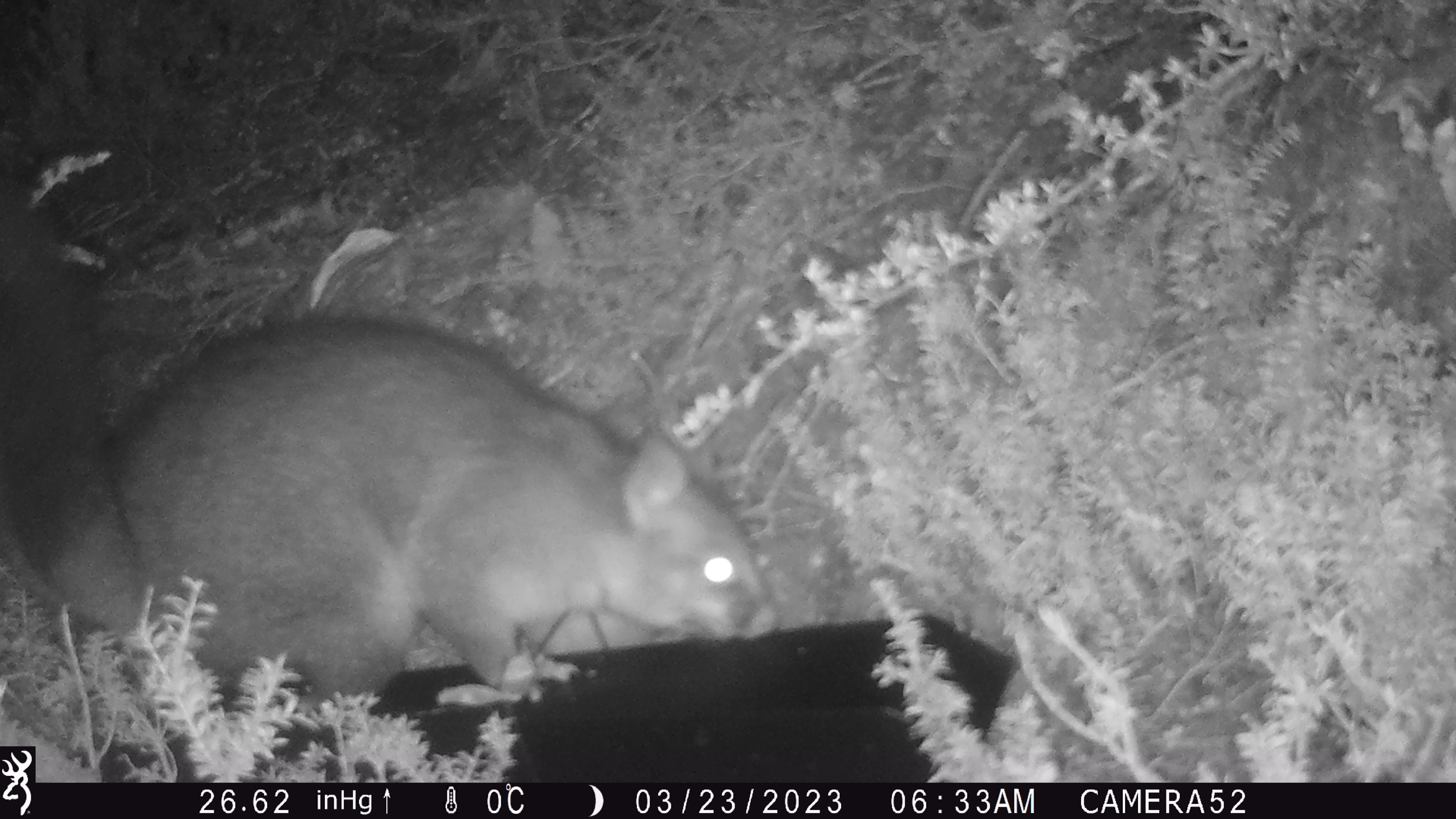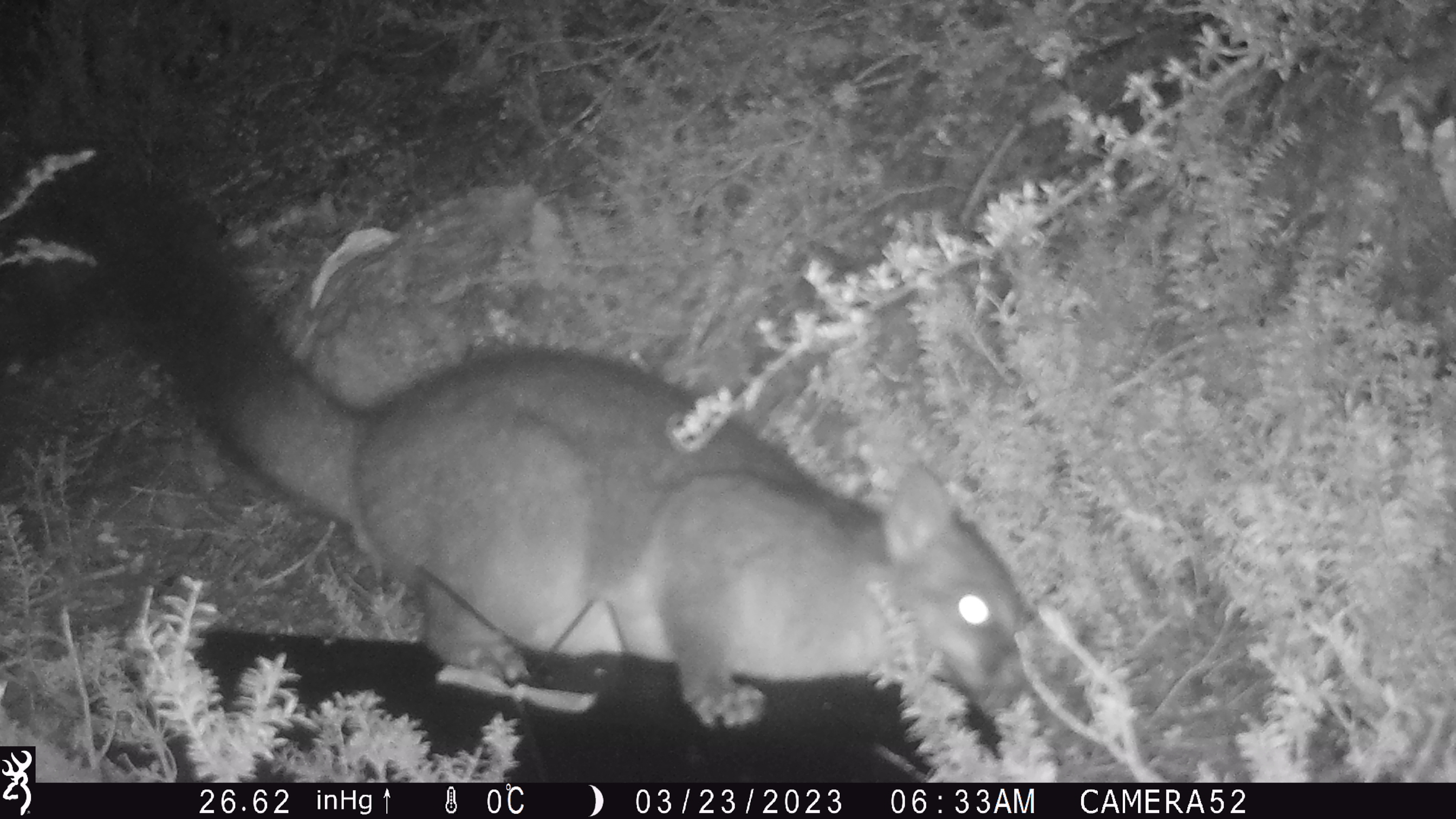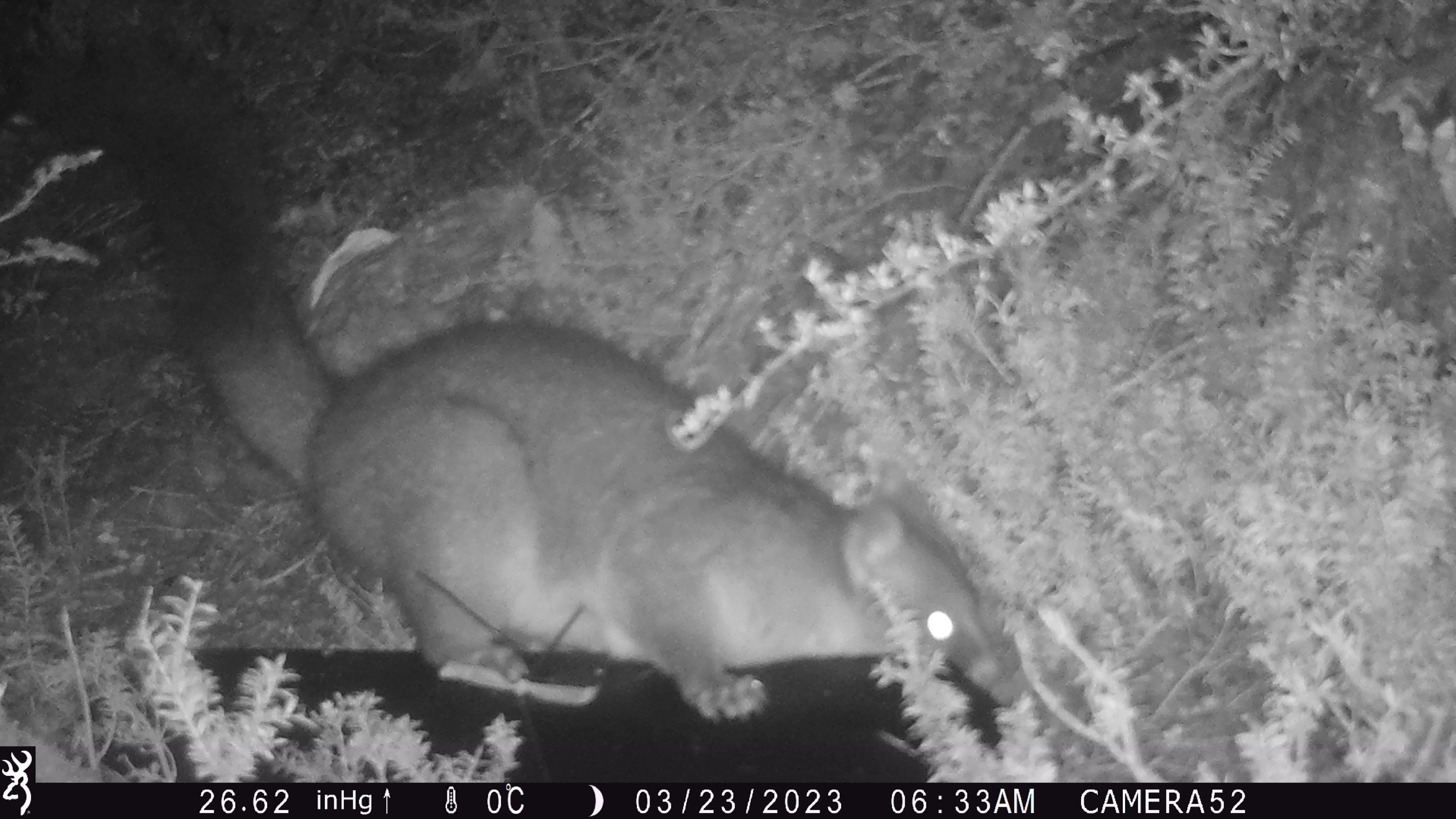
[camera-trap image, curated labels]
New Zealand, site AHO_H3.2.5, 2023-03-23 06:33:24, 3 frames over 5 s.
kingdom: Animalia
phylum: Chordata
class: Mammalia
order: Carnivora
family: Mustelidae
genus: Mustela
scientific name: Mustela erminea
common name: stoat